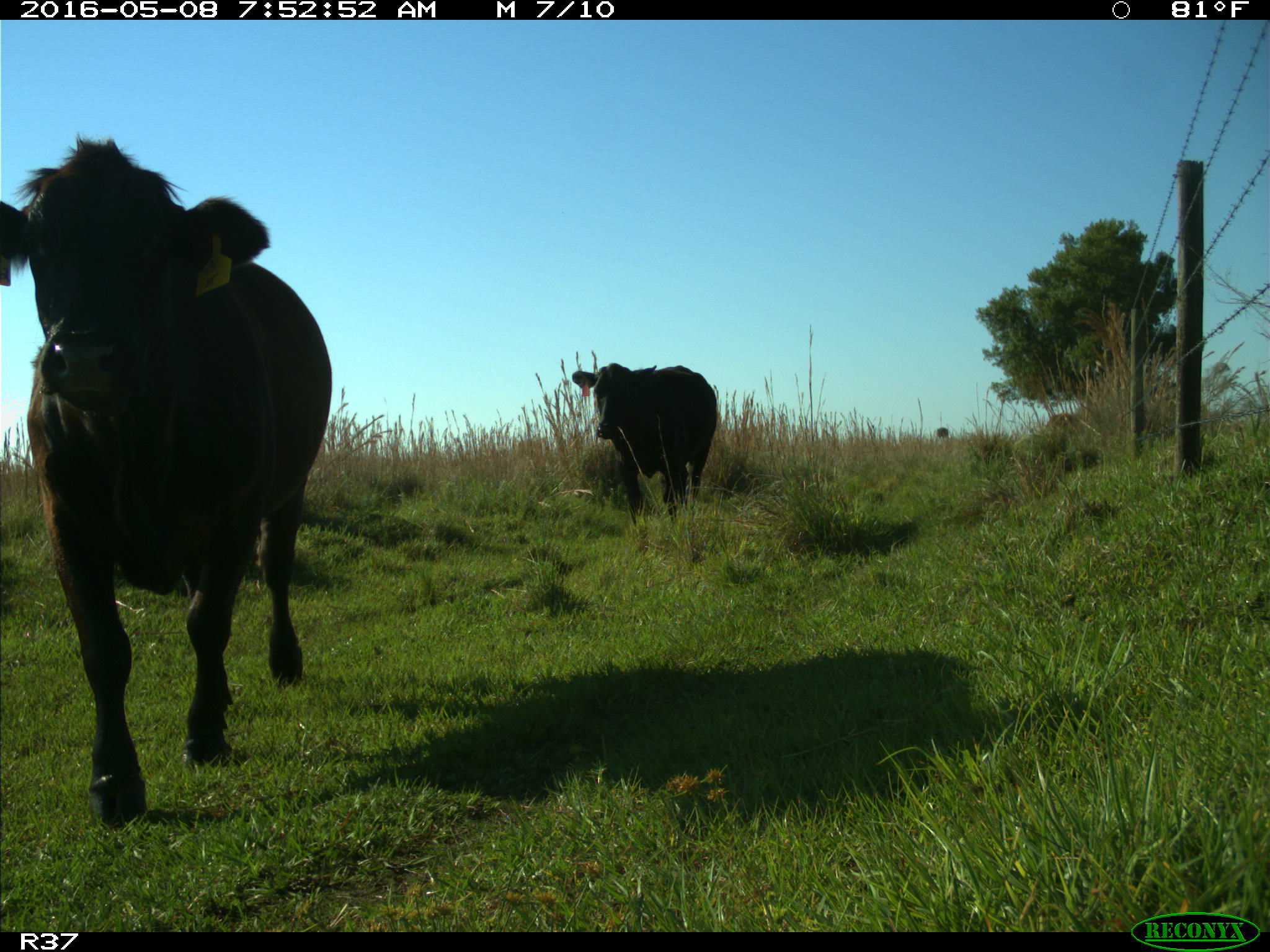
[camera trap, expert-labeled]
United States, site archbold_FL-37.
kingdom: Animalia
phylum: Chordata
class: Mammalia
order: Artiodactyla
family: Bovidae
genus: Bos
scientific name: Bos taurus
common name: domestic cow